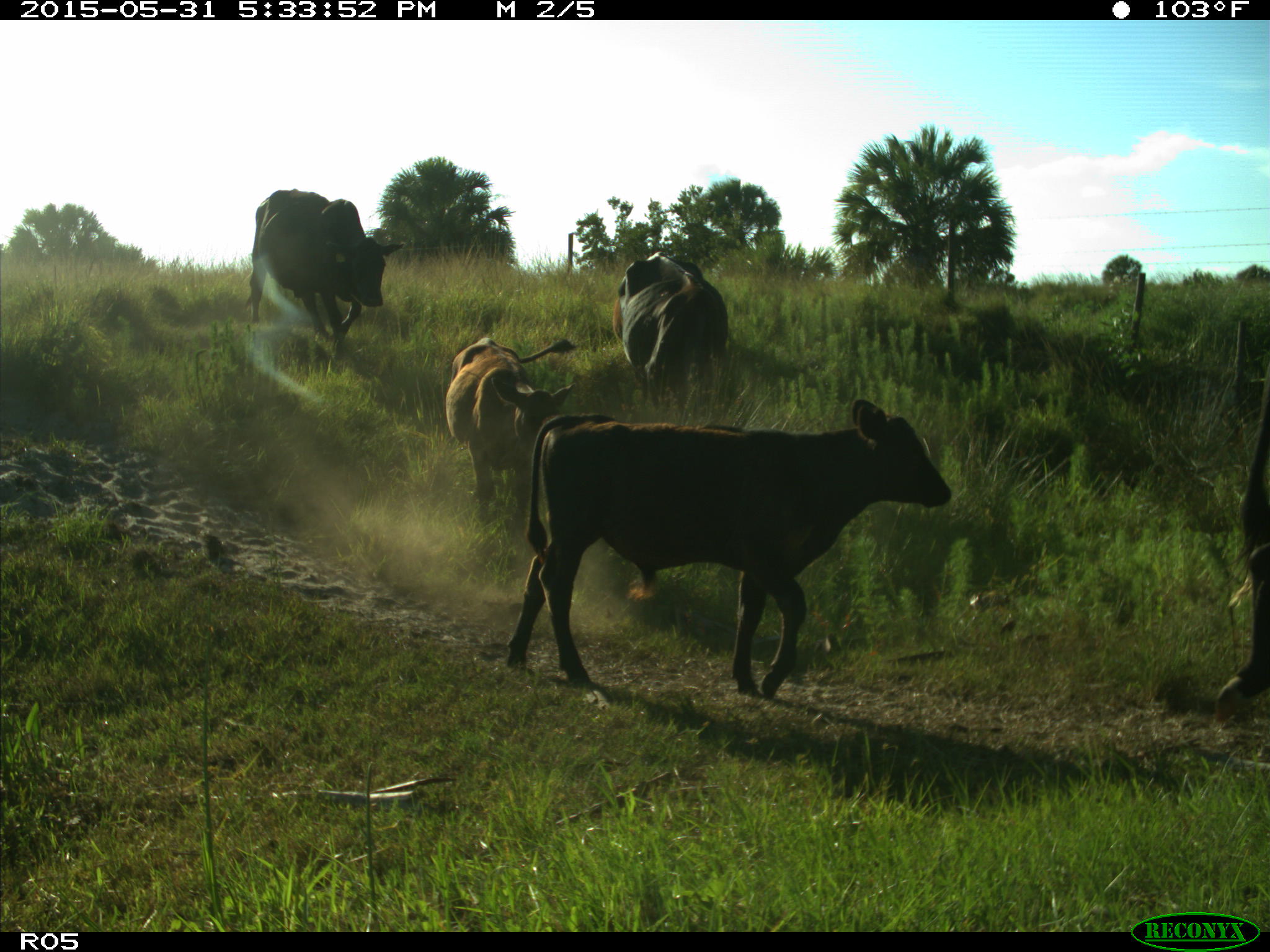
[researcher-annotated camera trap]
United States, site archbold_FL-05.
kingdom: Animalia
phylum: Chordata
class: Mammalia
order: Artiodactyla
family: Bovidae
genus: Bos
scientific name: Bos taurus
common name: domestic cow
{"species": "Bos taurus (domestic cow)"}